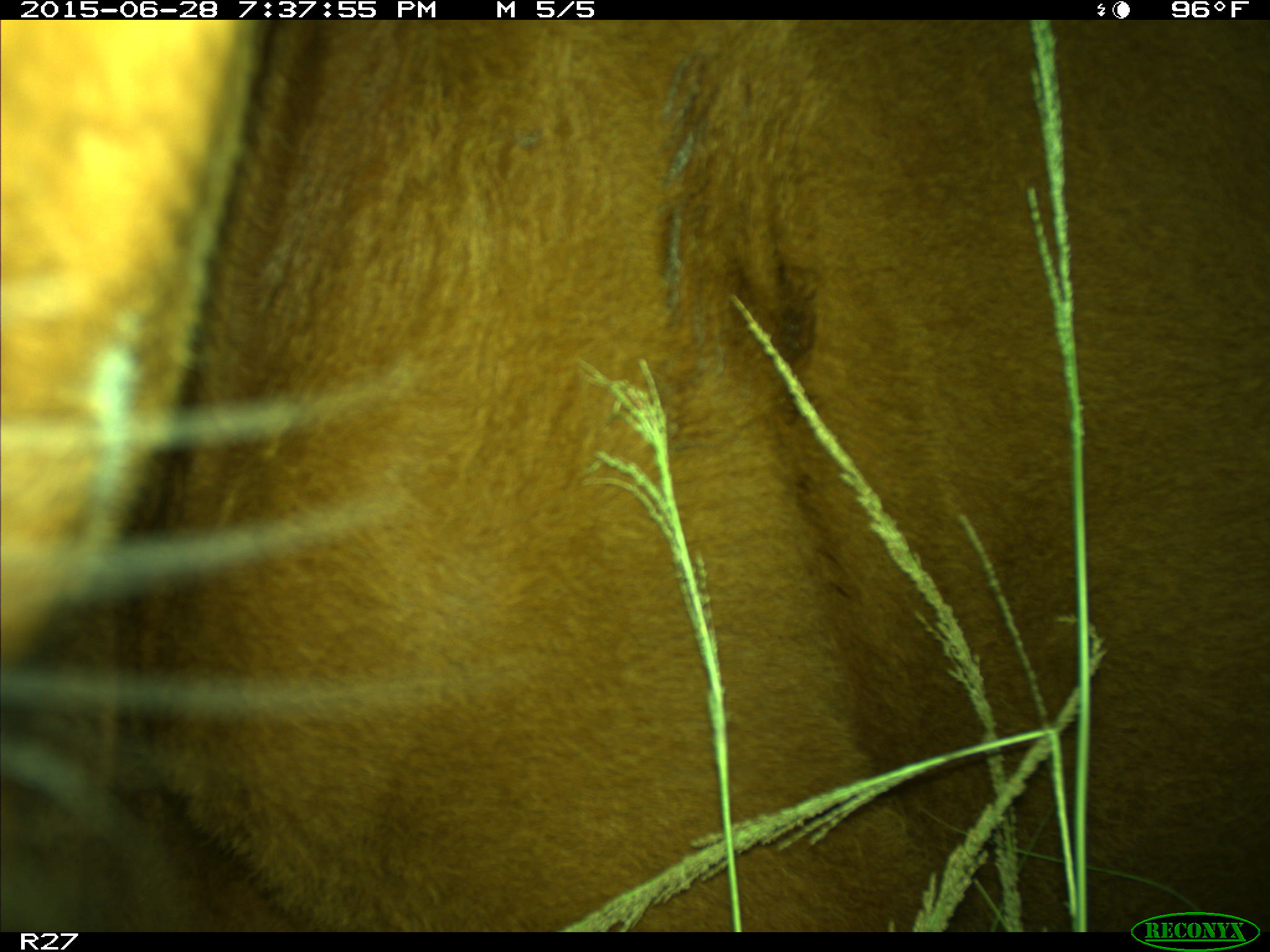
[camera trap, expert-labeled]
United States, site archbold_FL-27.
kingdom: Animalia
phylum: Chordata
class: Mammalia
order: Artiodactyla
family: Bovidae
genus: Bos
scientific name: Bos taurus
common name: domestic cow